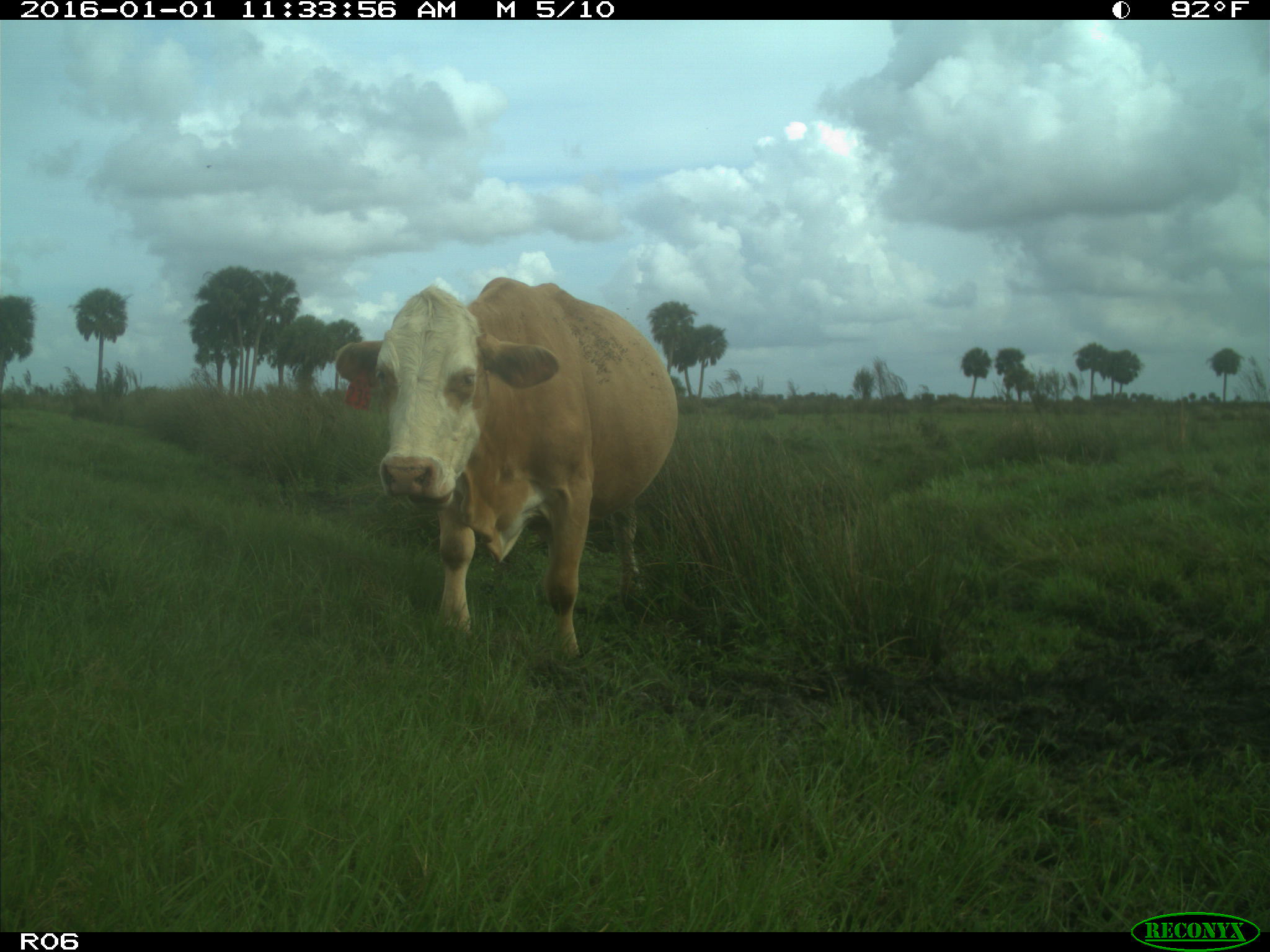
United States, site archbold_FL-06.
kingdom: Animalia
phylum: Chordata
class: Mammalia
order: Artiodactyla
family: Bovidae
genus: Bos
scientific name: Bos taurus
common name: domestic cow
Bos taurus (domestic cow).